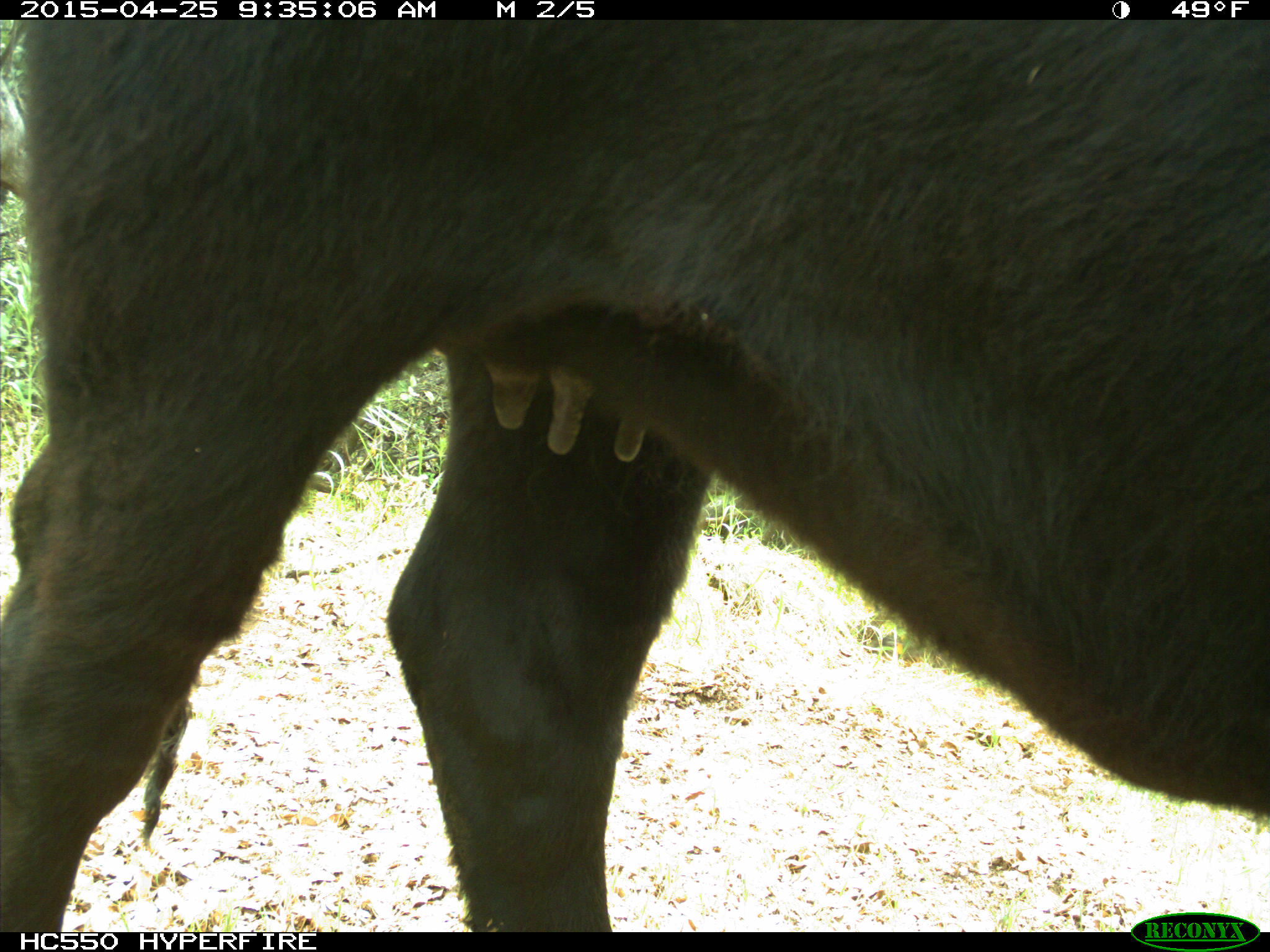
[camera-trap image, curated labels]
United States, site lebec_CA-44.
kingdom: Animalia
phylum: Chordata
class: Mammalia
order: Artiodactyla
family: Suidae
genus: Sus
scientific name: Sus scrofa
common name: wild boar